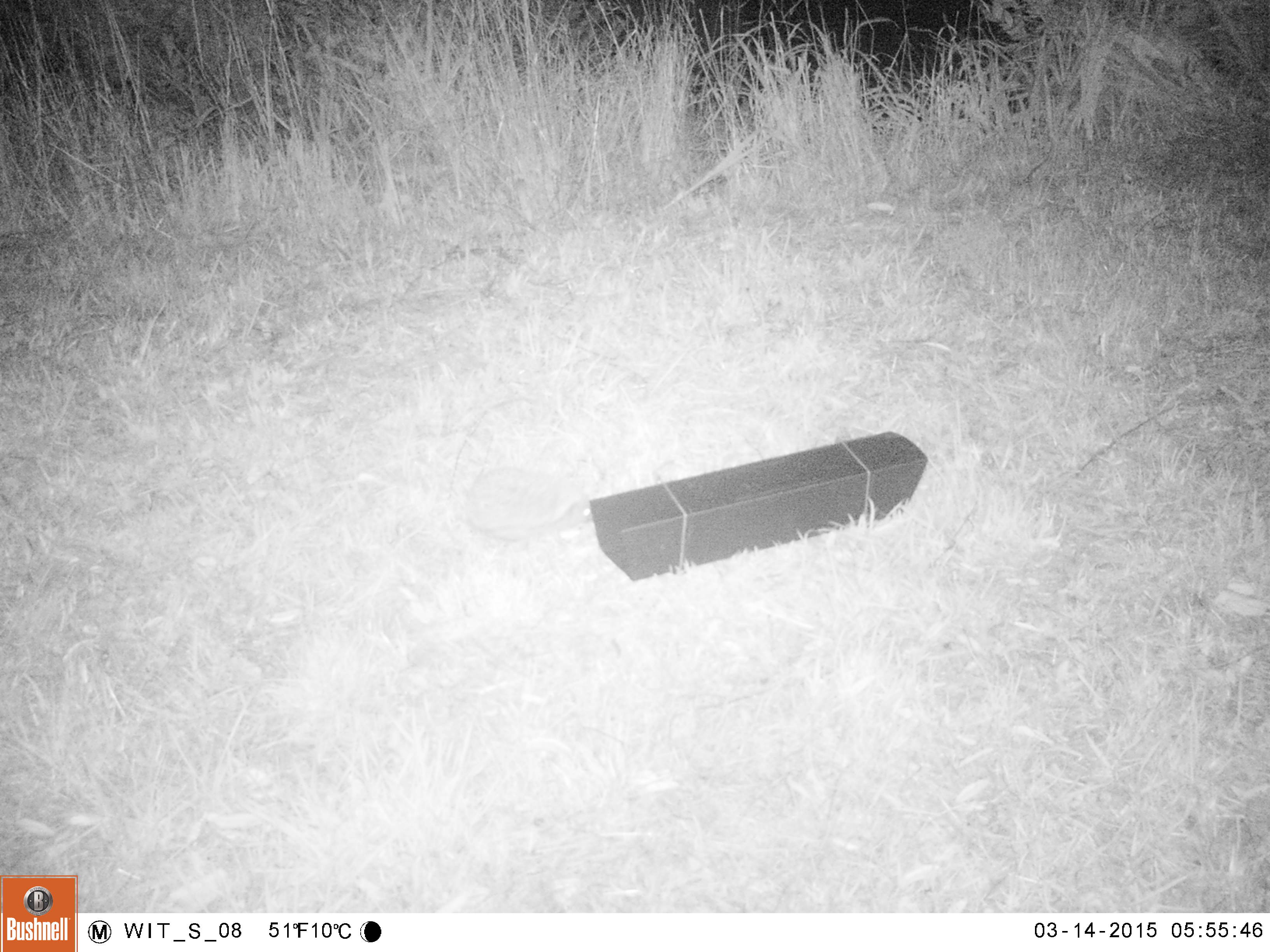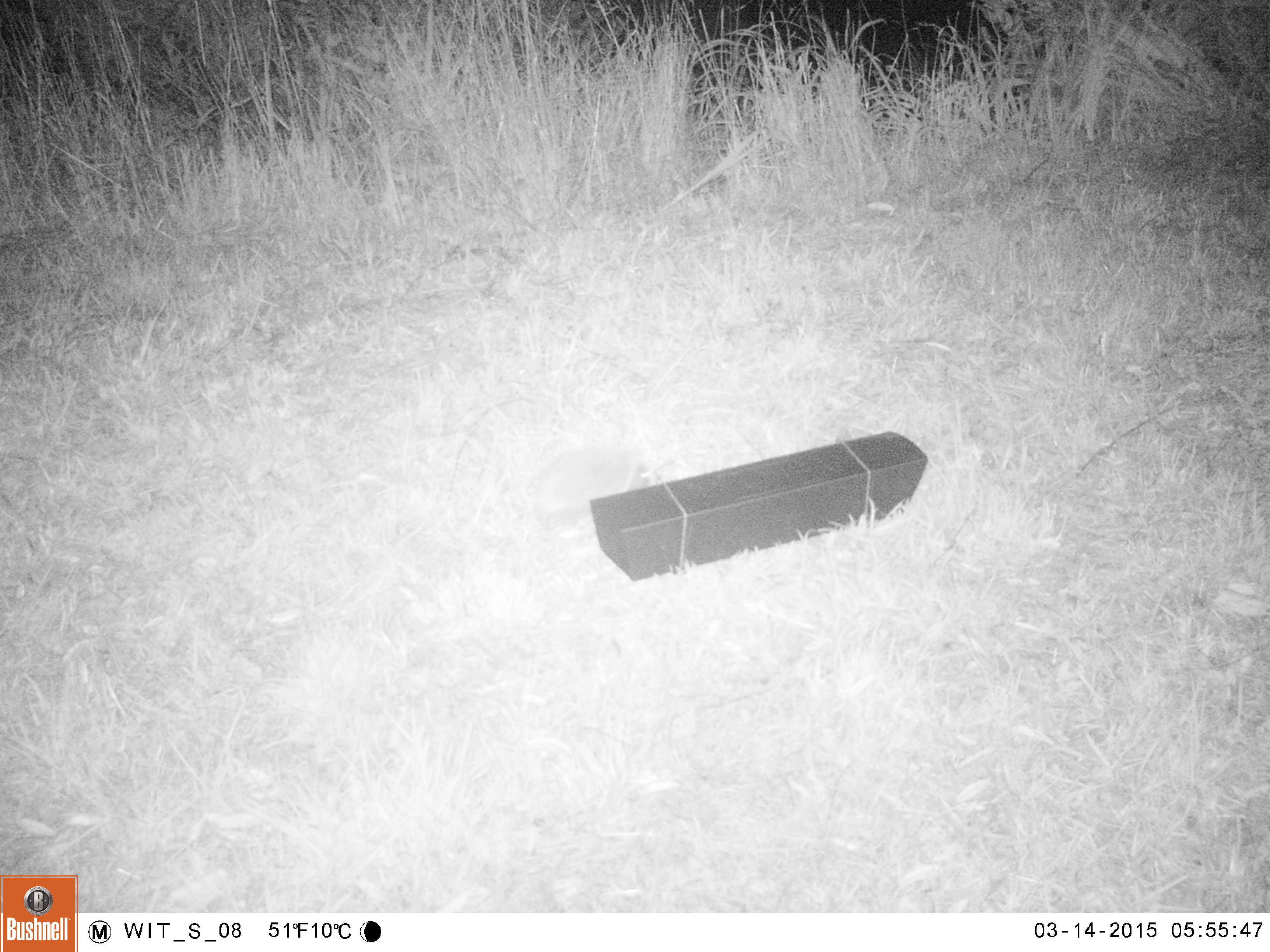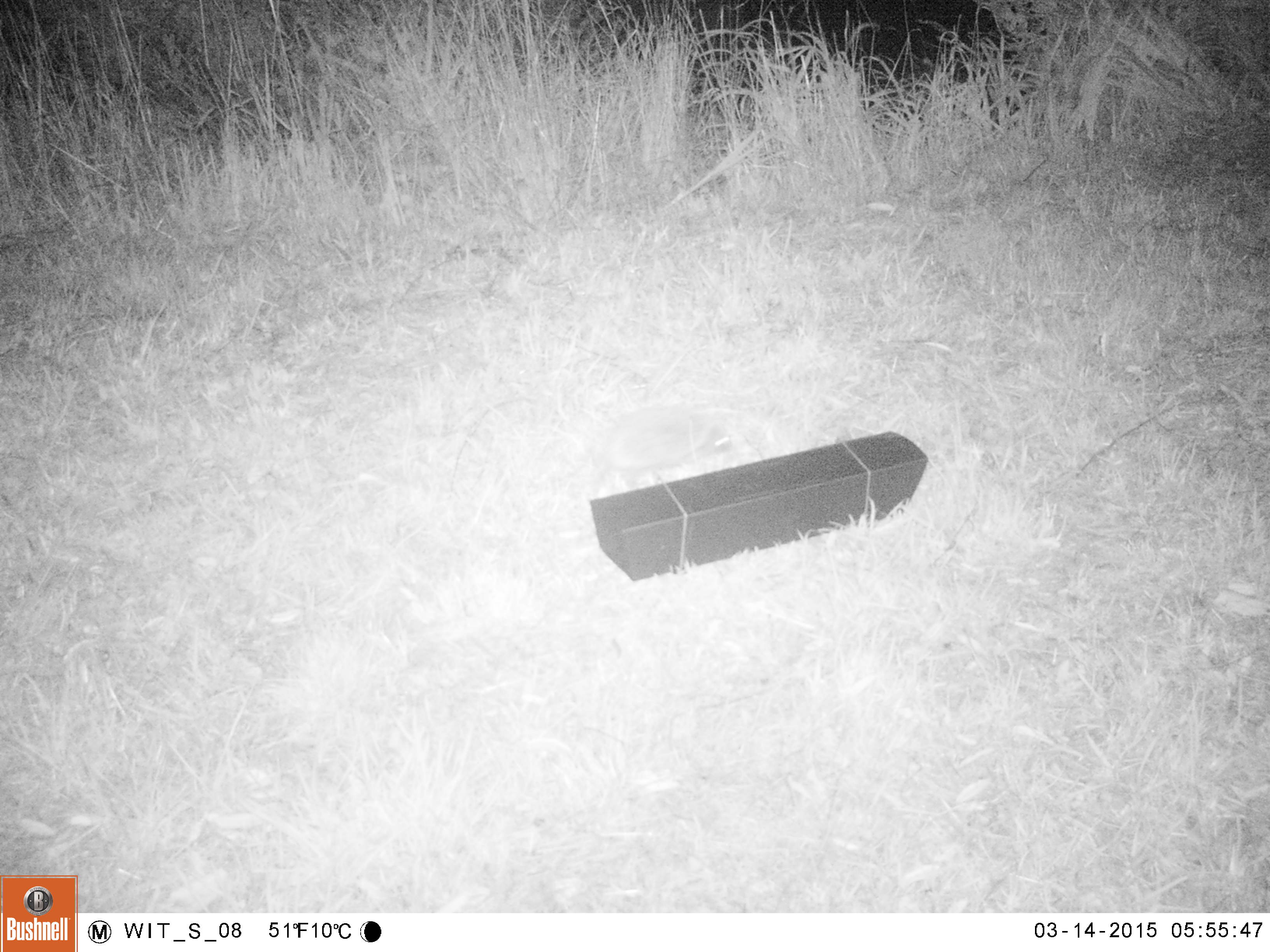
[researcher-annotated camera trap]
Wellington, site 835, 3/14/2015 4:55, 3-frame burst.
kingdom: Animalia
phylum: Chordata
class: Mammalia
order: Eulipotyphla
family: Erinaceidae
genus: Erinaceus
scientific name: Erinaceus europaeus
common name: hedgehog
Hedgehog (Erinaceus europaeus).